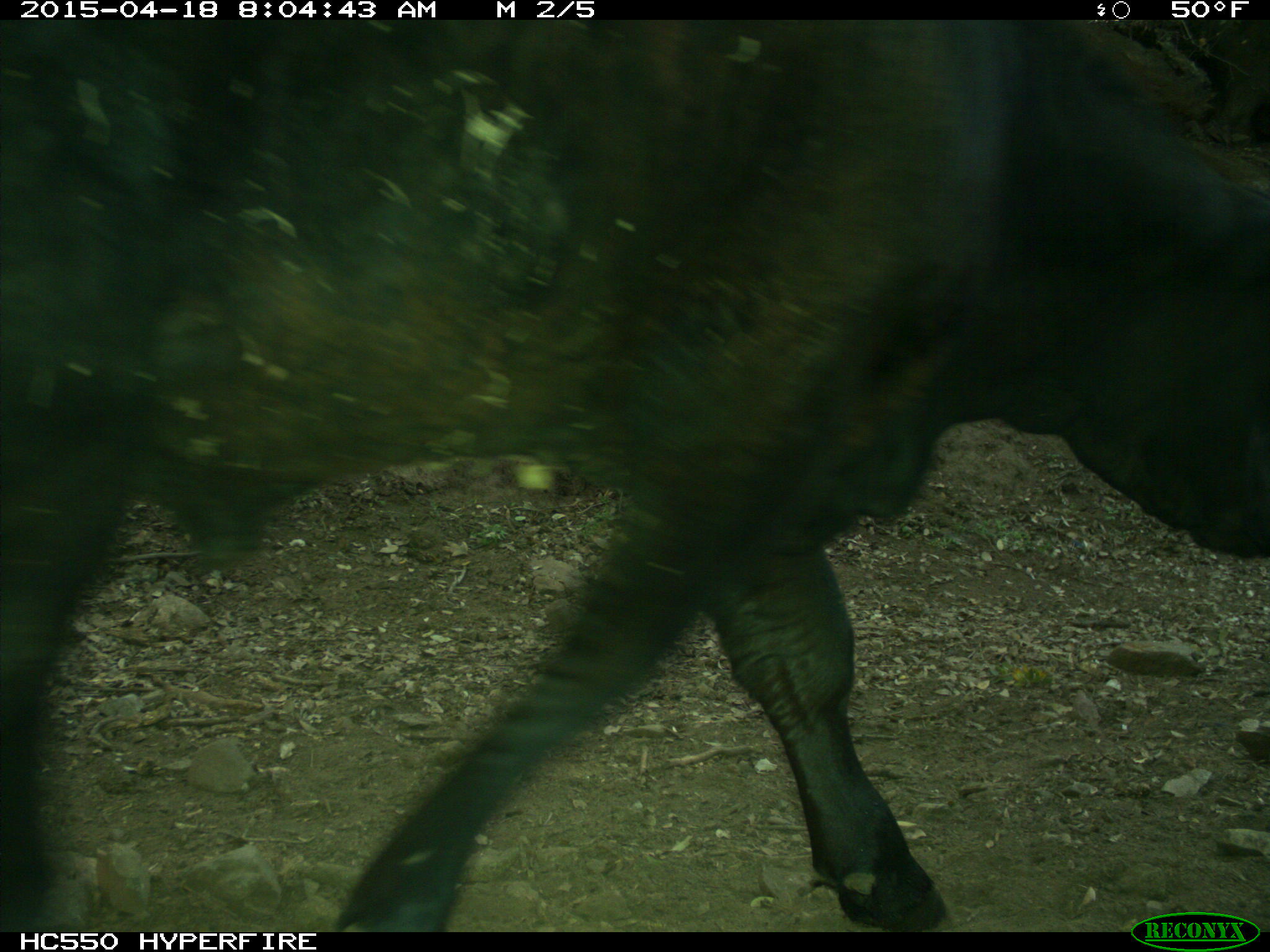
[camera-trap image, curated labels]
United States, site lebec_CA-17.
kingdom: Animalia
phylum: Chordata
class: Mammalia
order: Artiodactyla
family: Bovidae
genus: Bos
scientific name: Bos taurus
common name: domestic cow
Bos taurus (domestic cow).